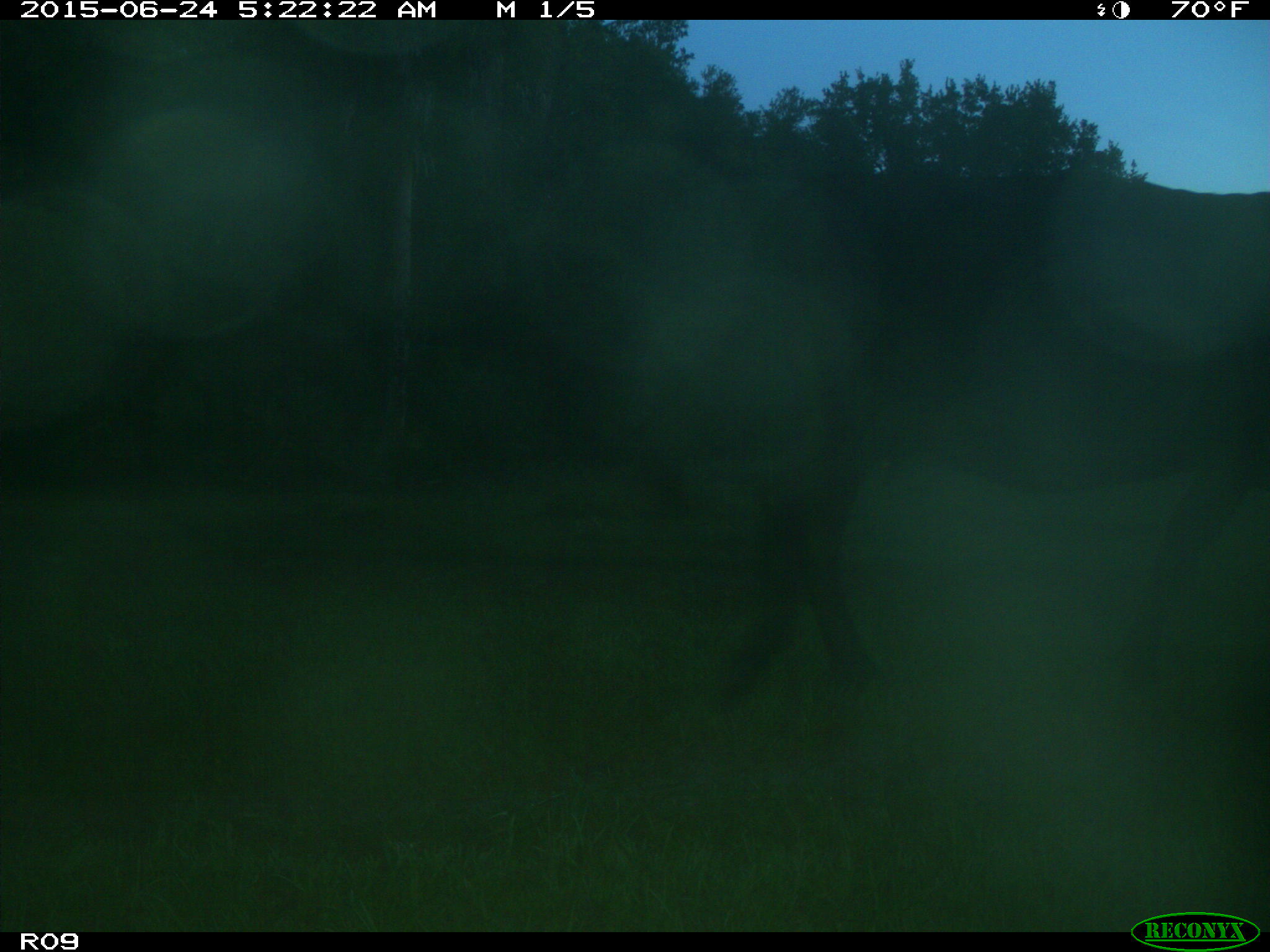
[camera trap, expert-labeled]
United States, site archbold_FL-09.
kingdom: Animalia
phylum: Chordata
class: Mammalia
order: Artiodactyla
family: Bovidae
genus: Bos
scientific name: Bos taurus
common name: domestic cow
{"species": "Bos taurus (domestic cow)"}